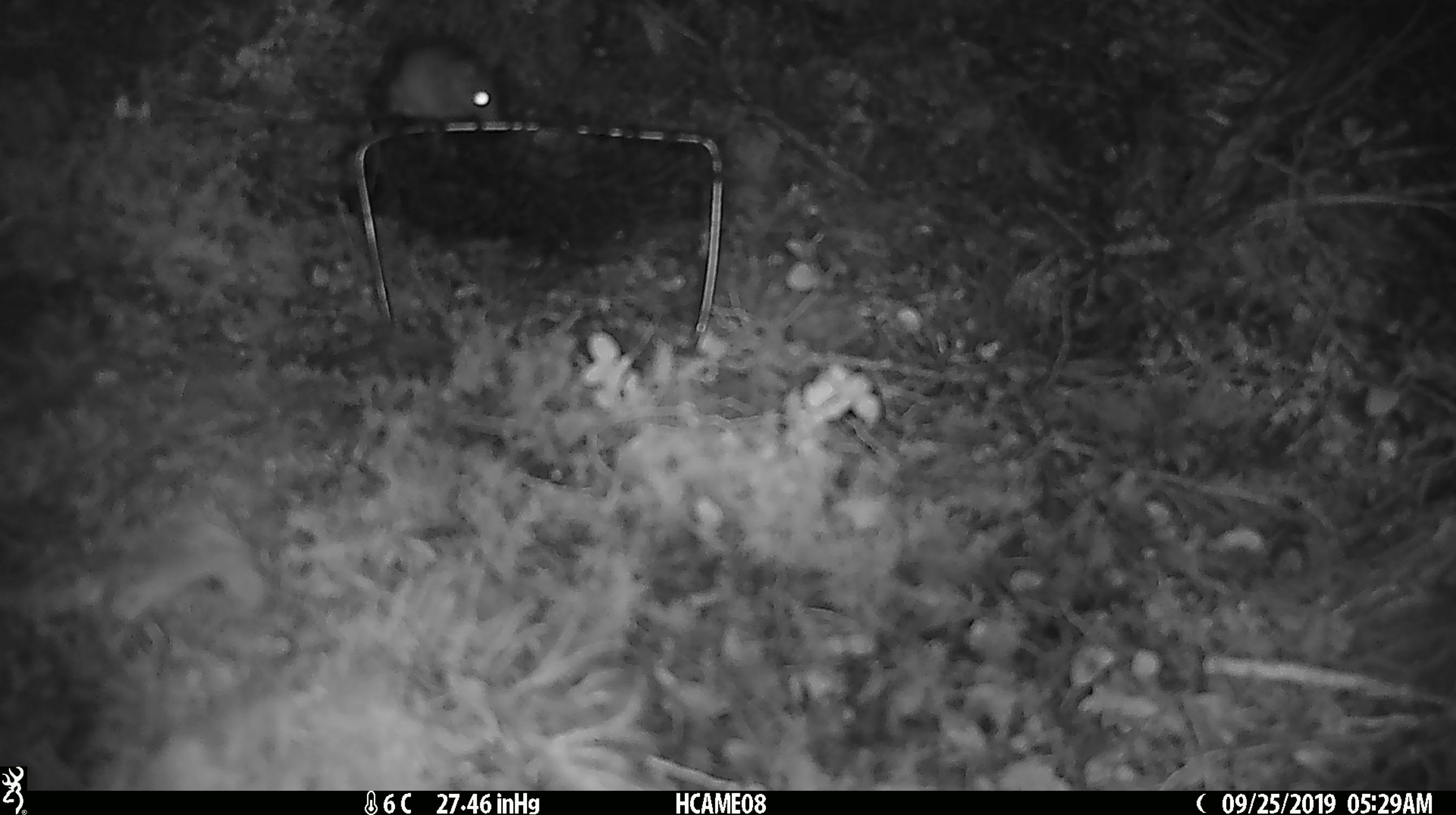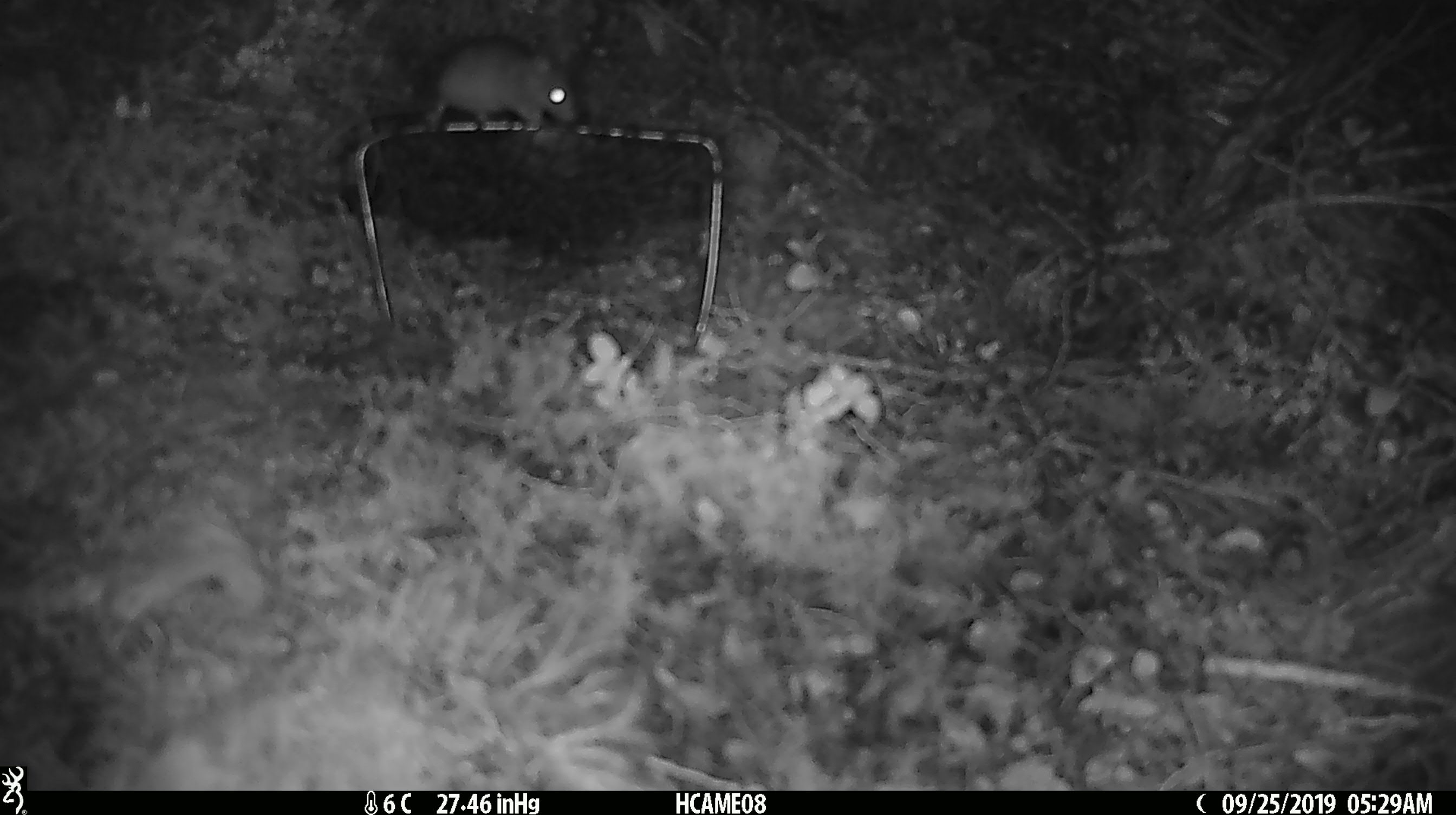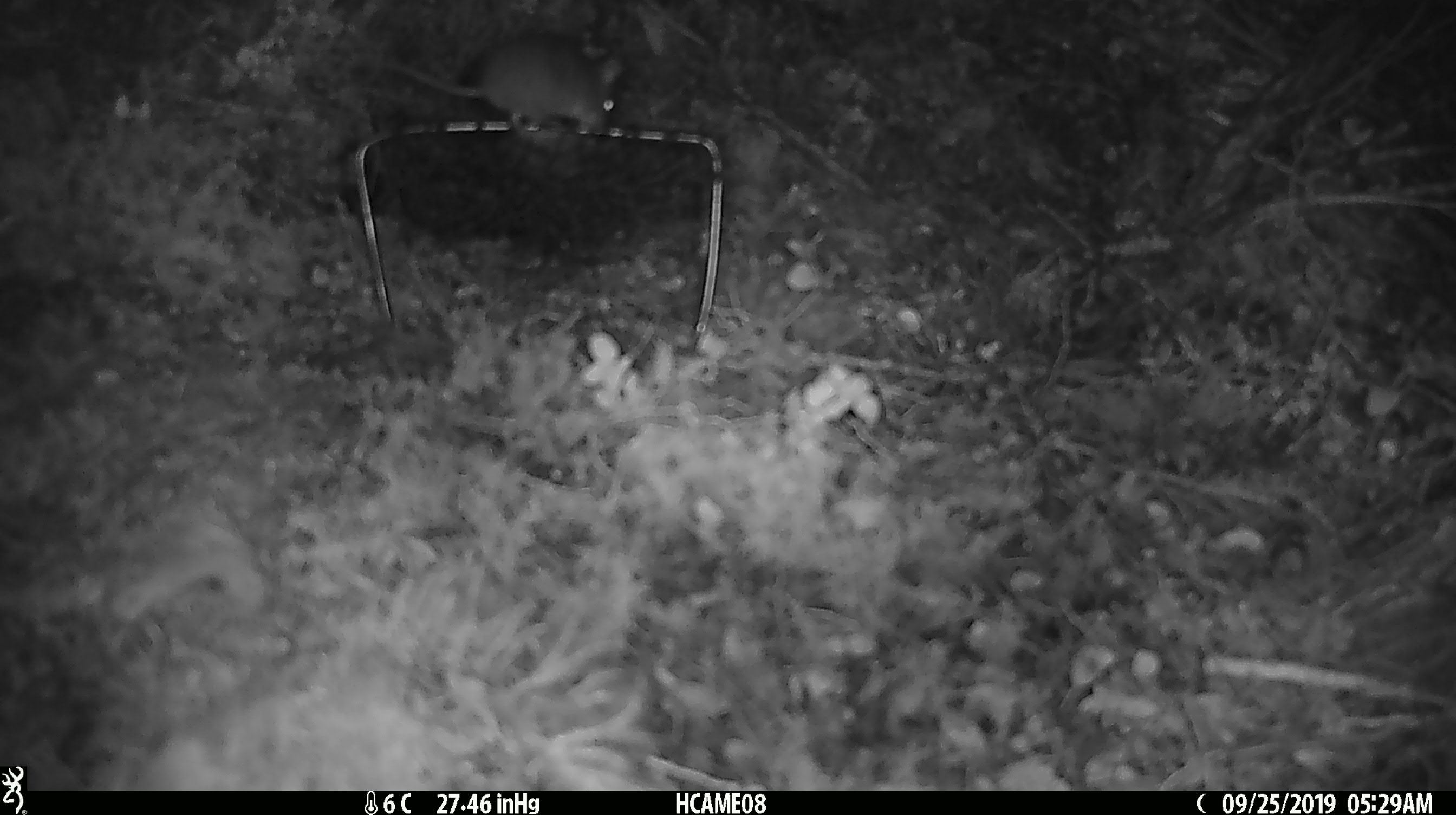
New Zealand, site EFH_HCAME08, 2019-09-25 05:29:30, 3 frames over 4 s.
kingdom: Animalia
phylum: Chordata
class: Mammalia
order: Rodentia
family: Muridae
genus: Mus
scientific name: Mus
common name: mouse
Mouse (Mus).